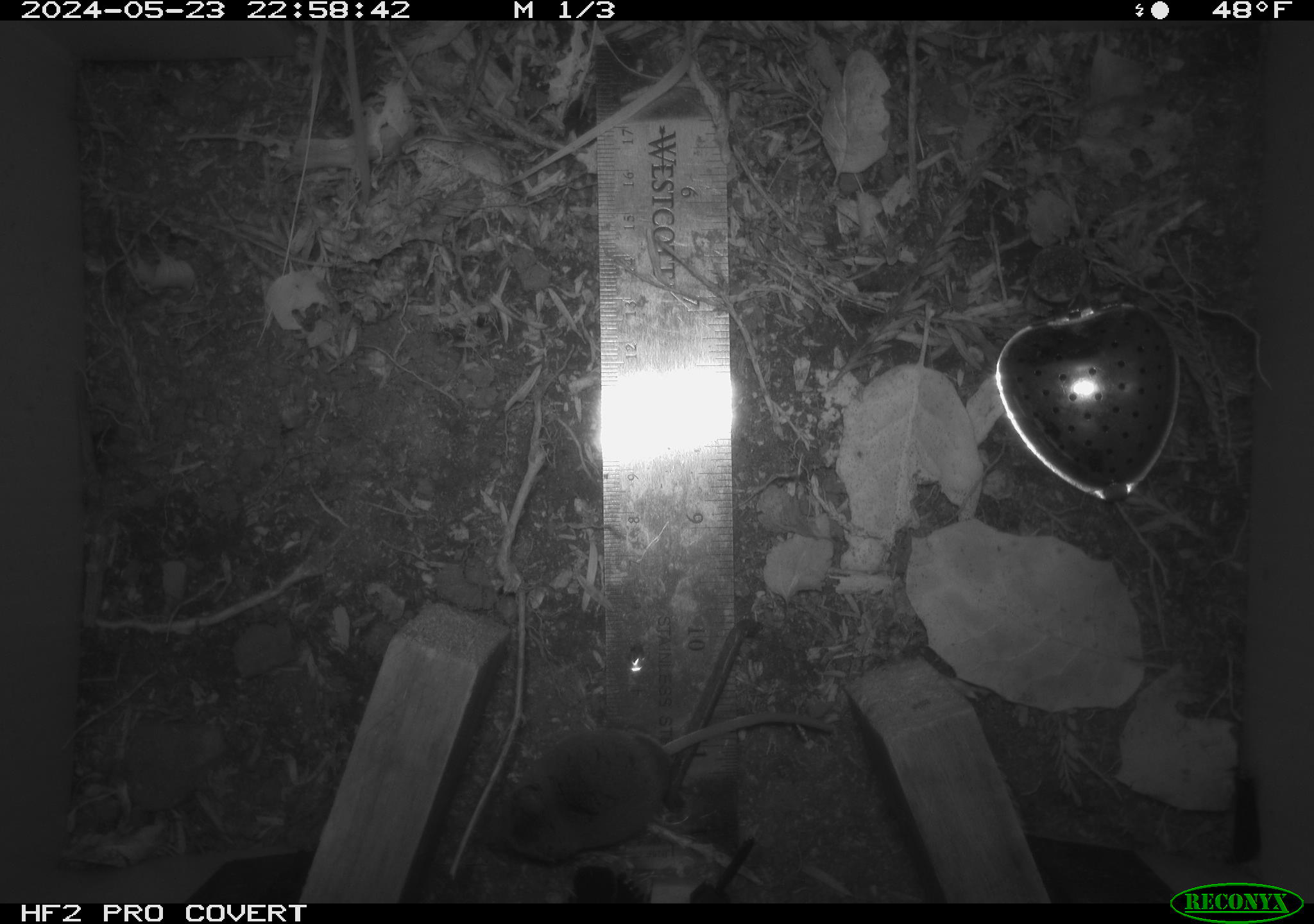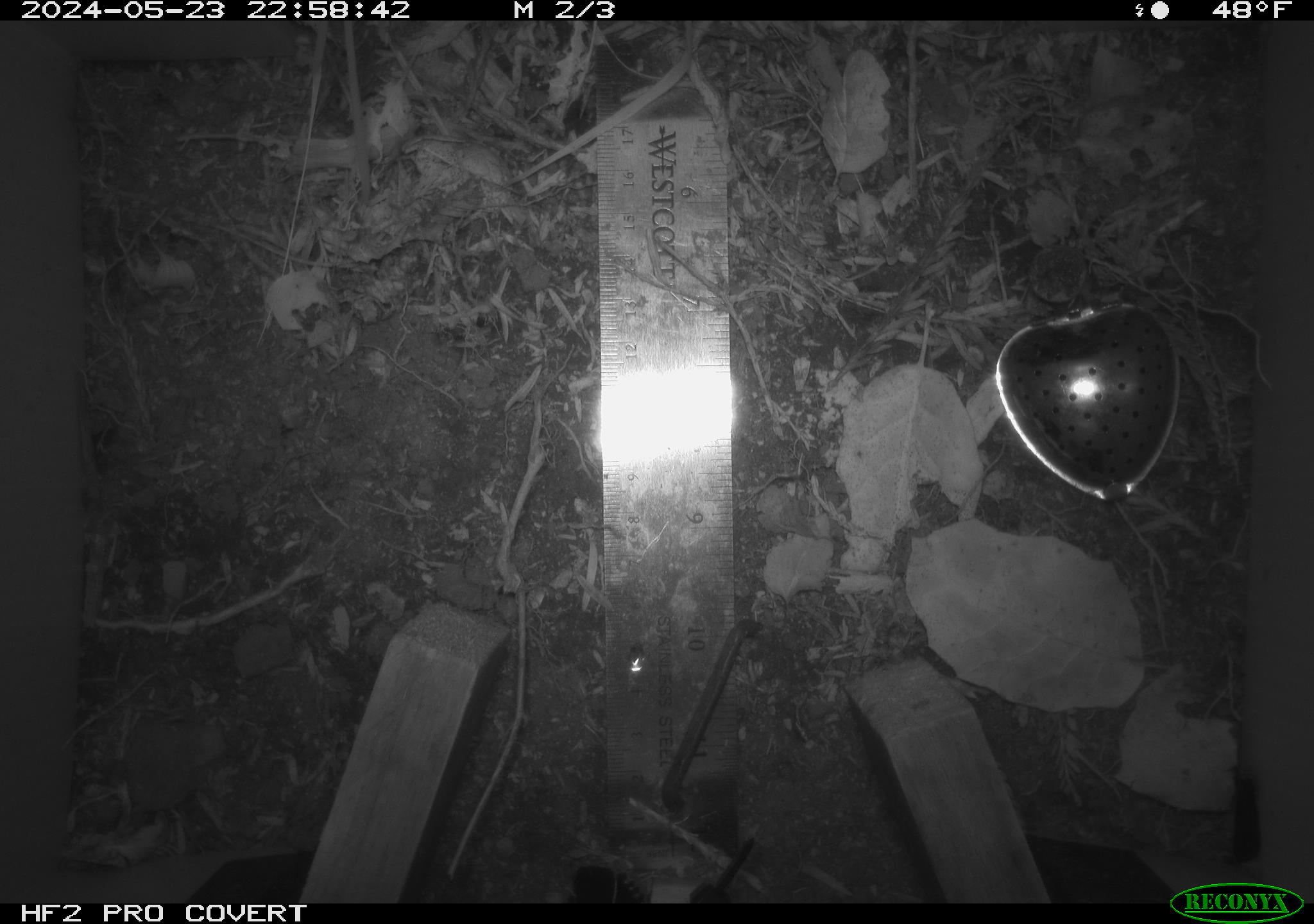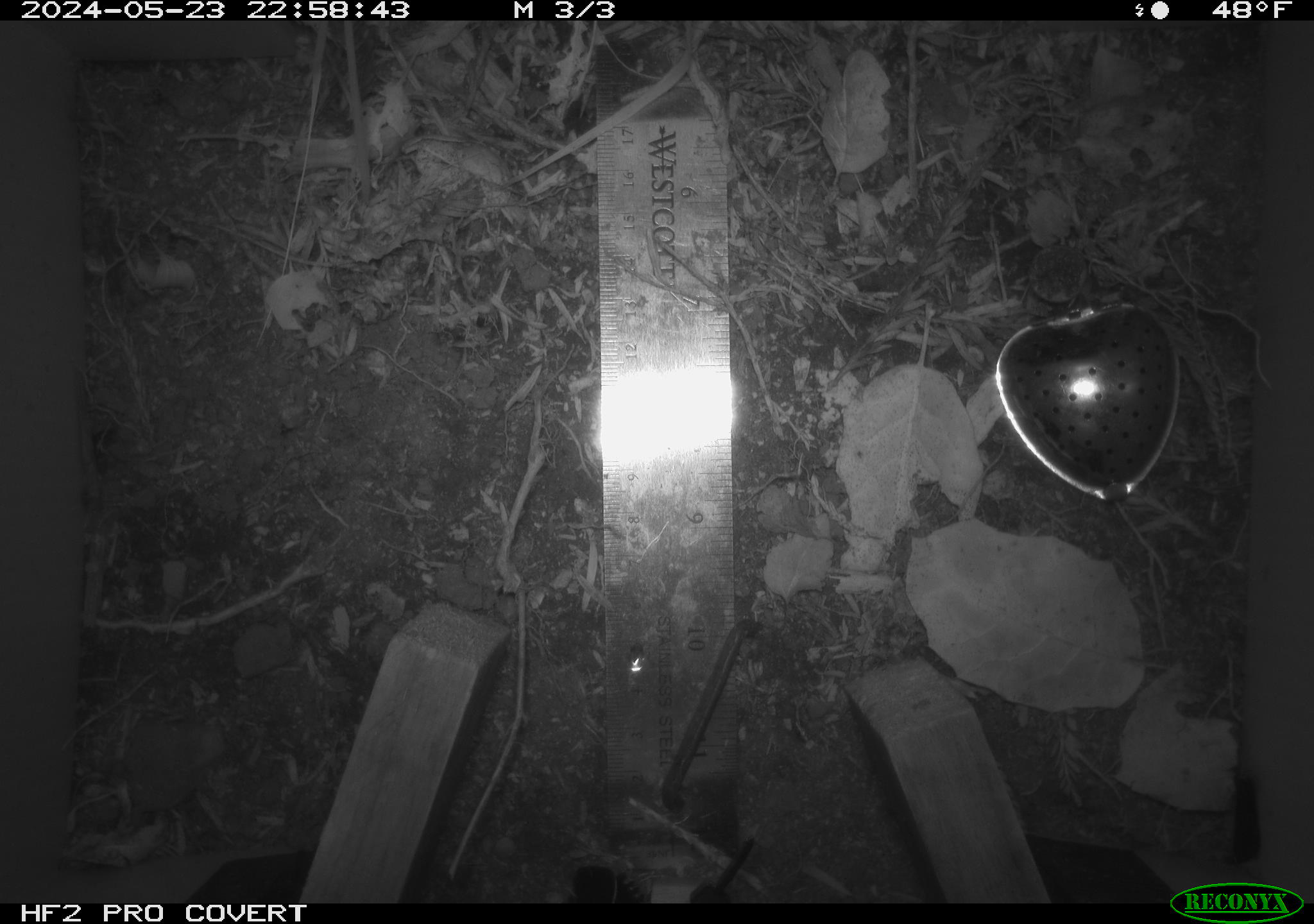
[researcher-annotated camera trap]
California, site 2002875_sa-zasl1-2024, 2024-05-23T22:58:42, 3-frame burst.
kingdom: Animalia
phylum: Chordata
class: Mammalia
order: Eulipotyphla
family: Soricidae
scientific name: Soricidae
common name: shrews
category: soricidae family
Soricidae family (shrews) (Soricidae).